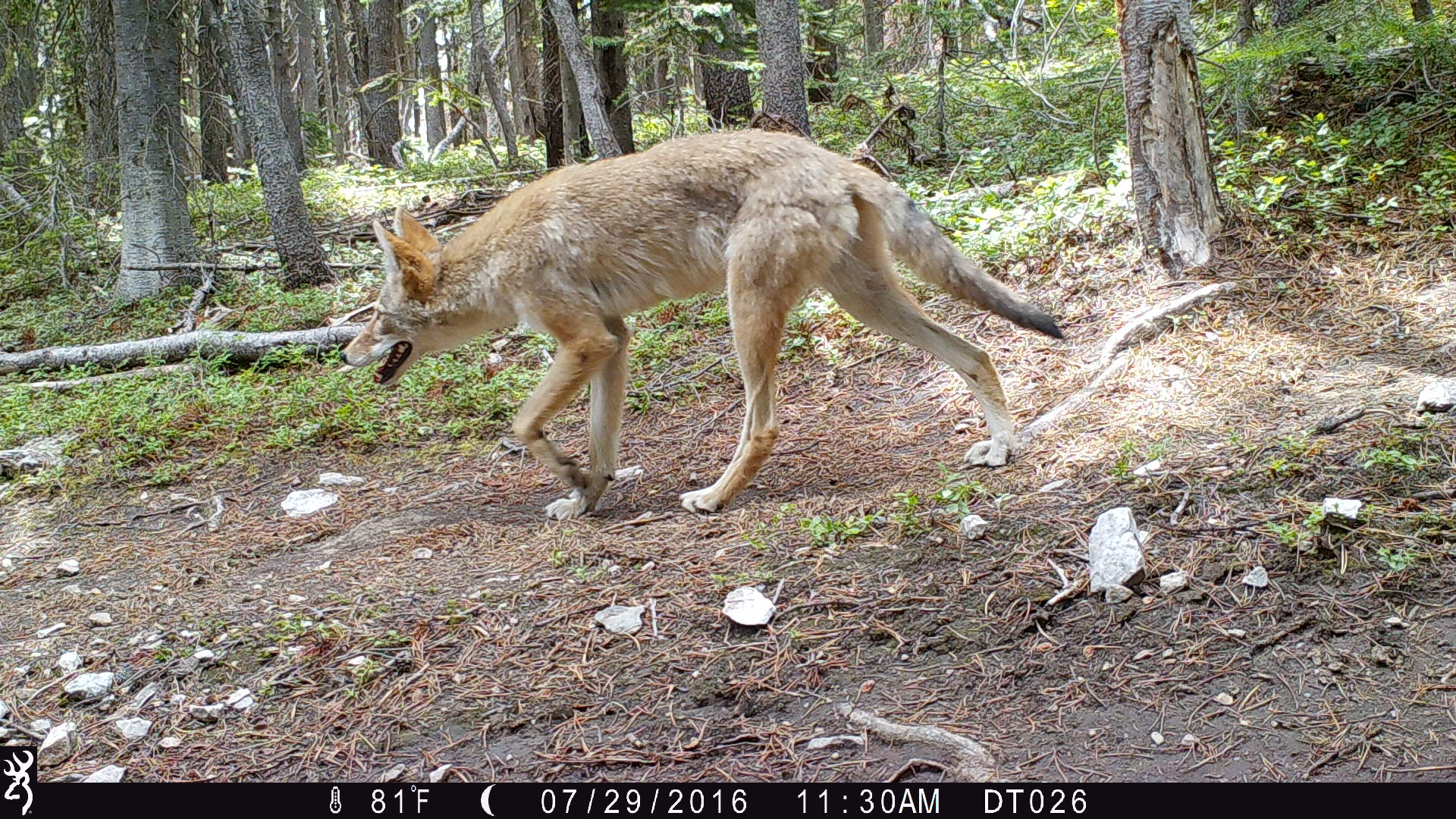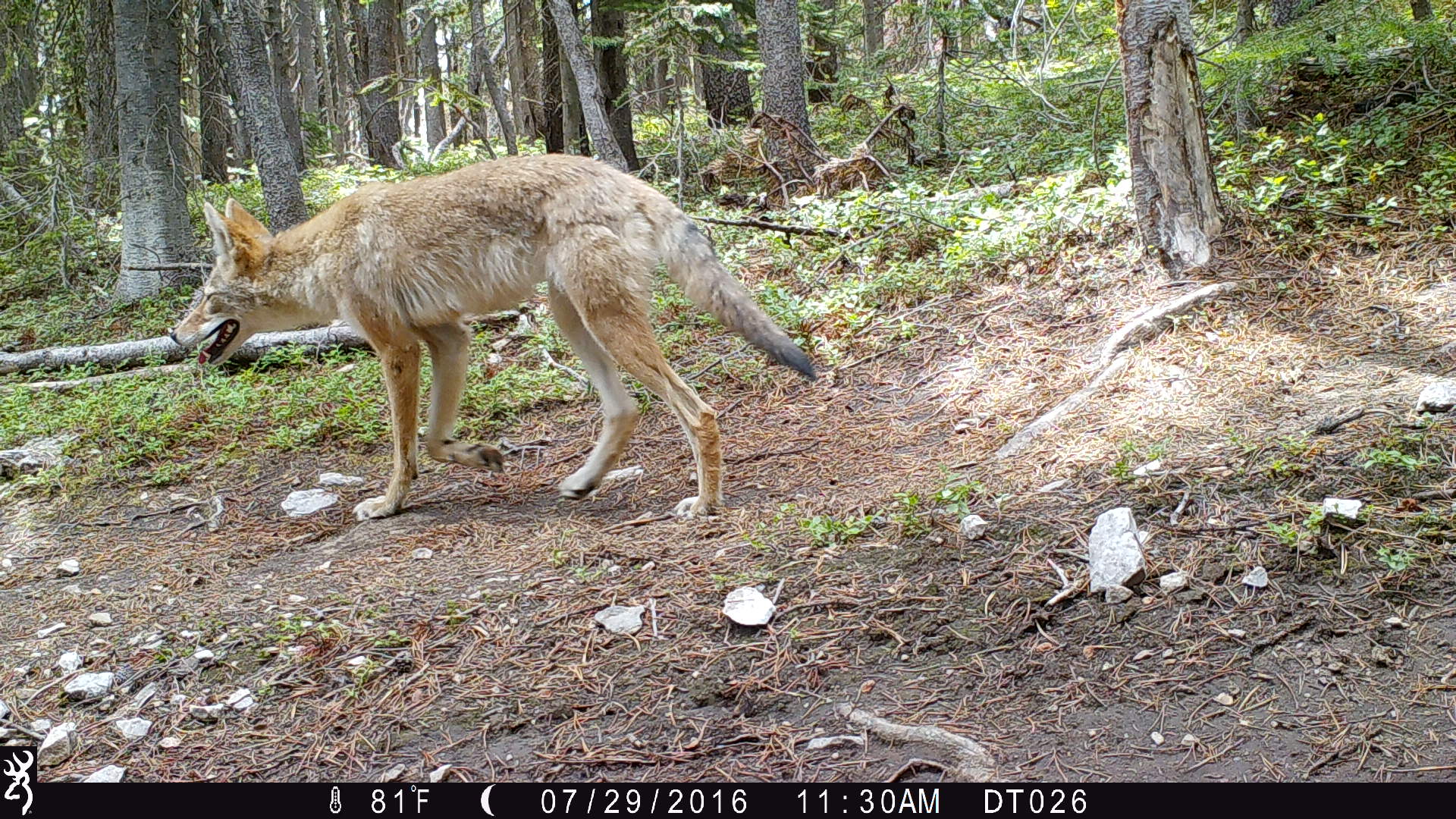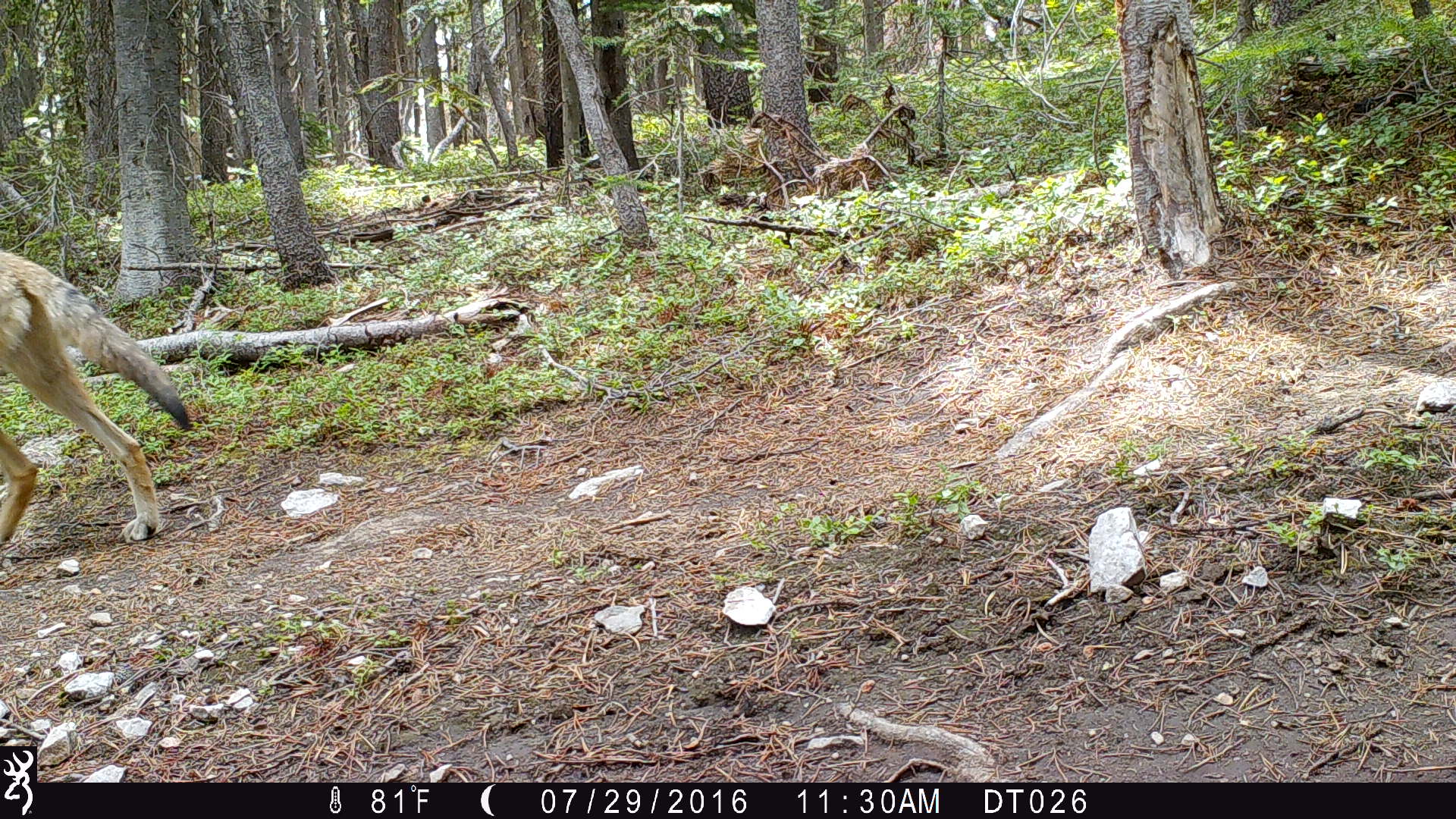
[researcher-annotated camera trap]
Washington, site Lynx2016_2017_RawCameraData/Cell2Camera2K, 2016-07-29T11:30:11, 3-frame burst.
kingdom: Animalia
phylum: Chordata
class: Mammalia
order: Carnivora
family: Canidae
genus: Canis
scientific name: Canis latrans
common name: coyote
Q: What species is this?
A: Canis latrans (coyote).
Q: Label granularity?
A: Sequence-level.